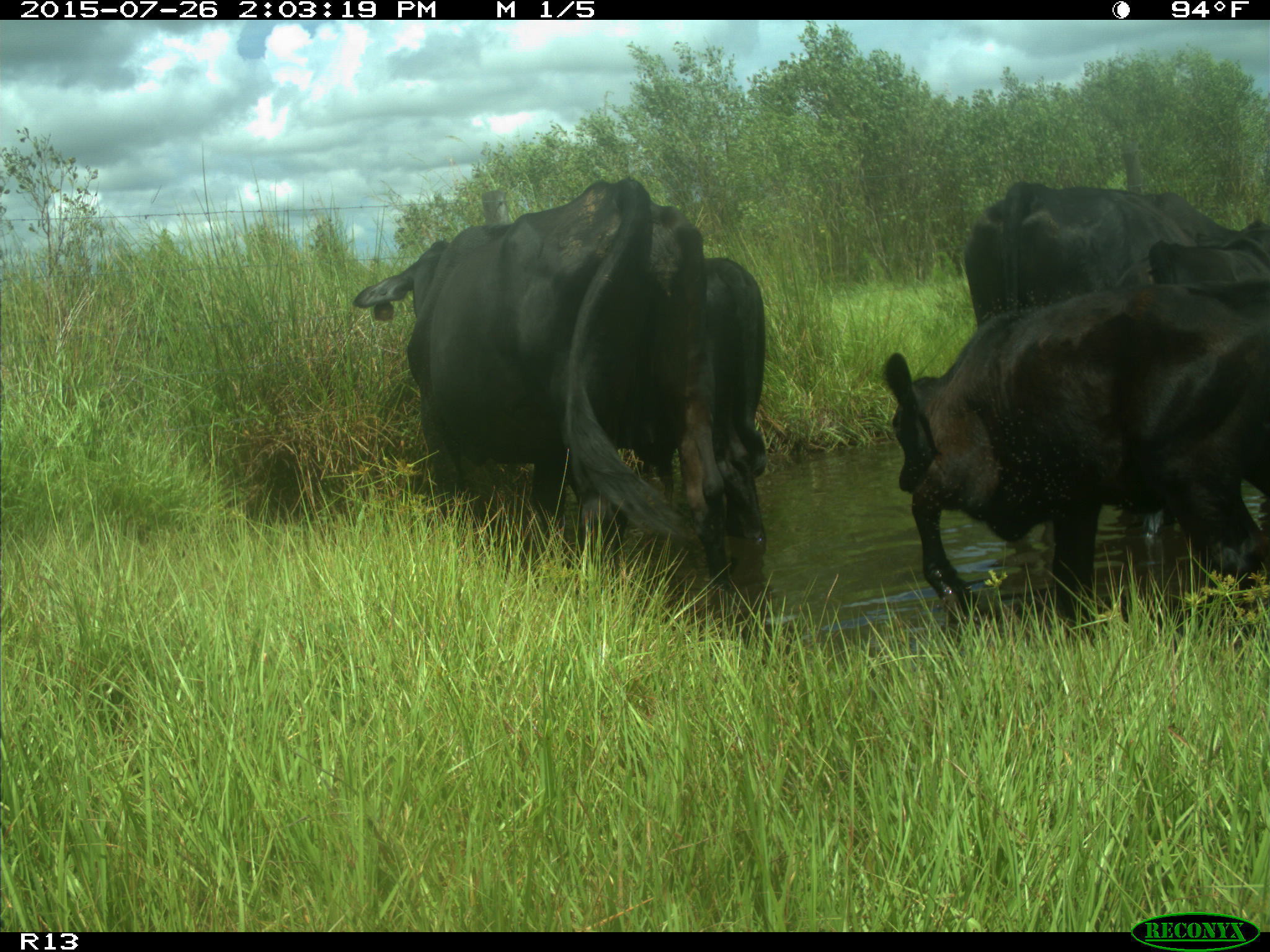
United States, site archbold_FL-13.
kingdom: Animalia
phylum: Chordata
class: Mammalia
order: Artiodactyla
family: Bovidae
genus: Bos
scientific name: Bos taurus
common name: domestic cow